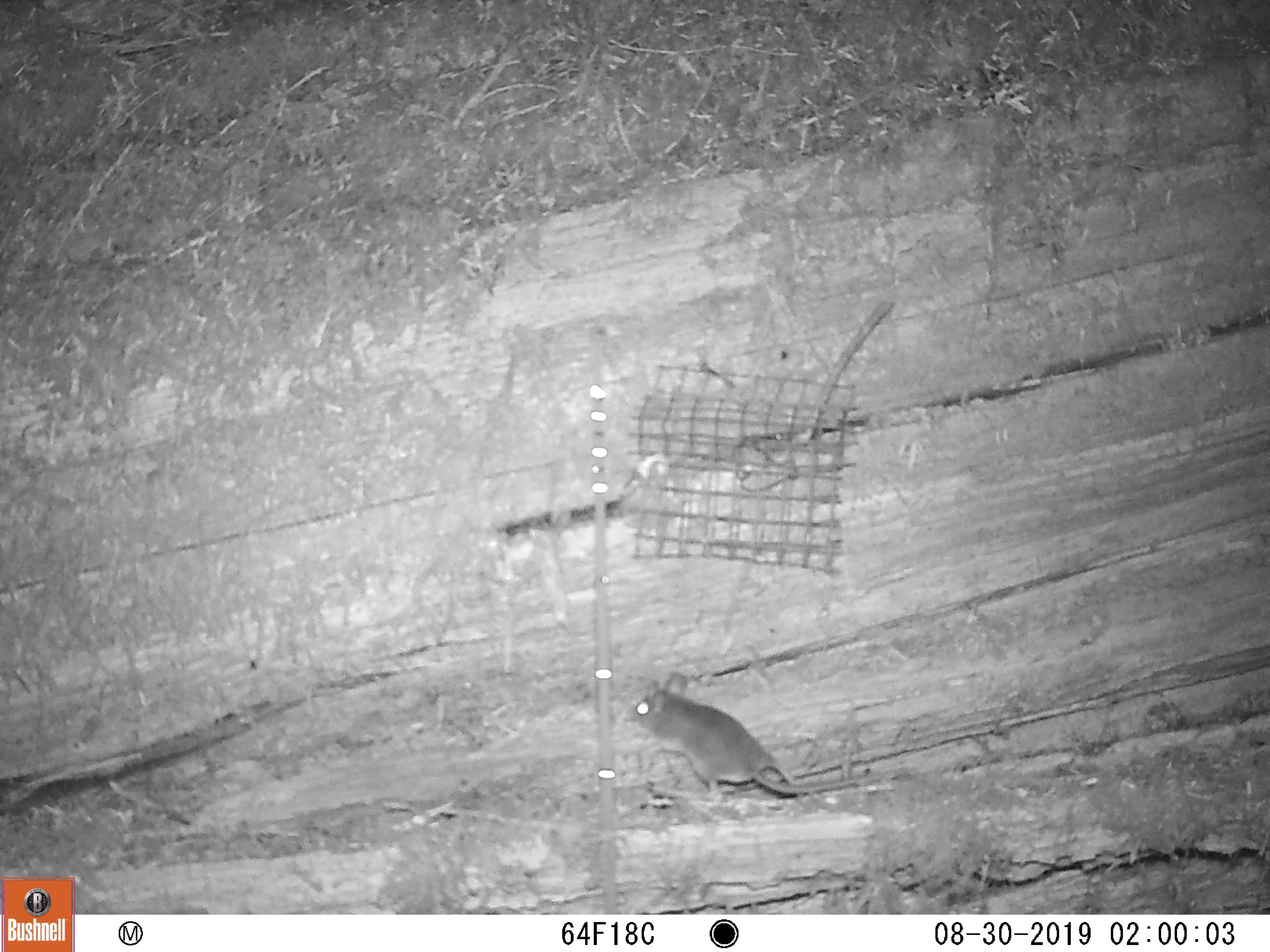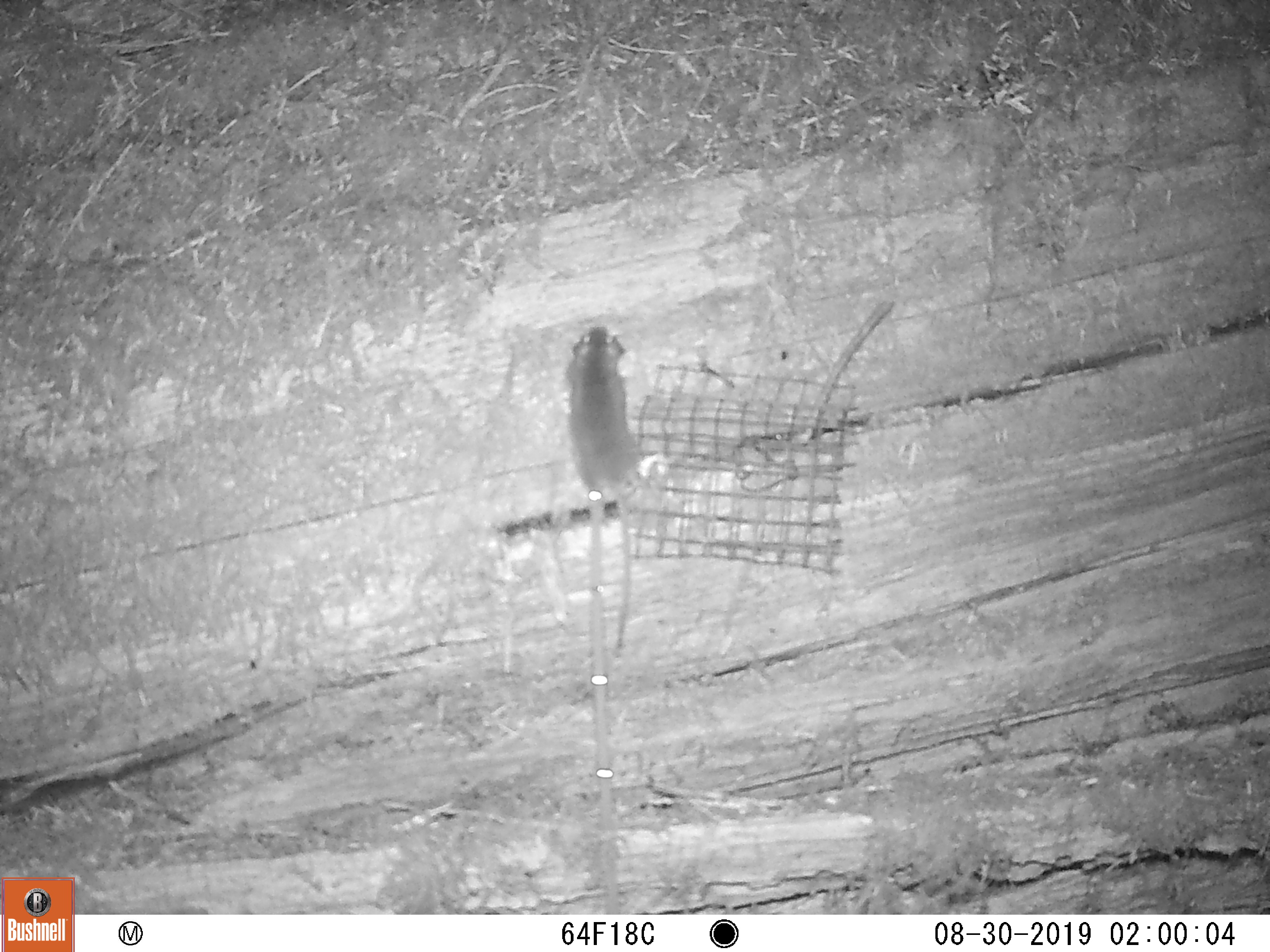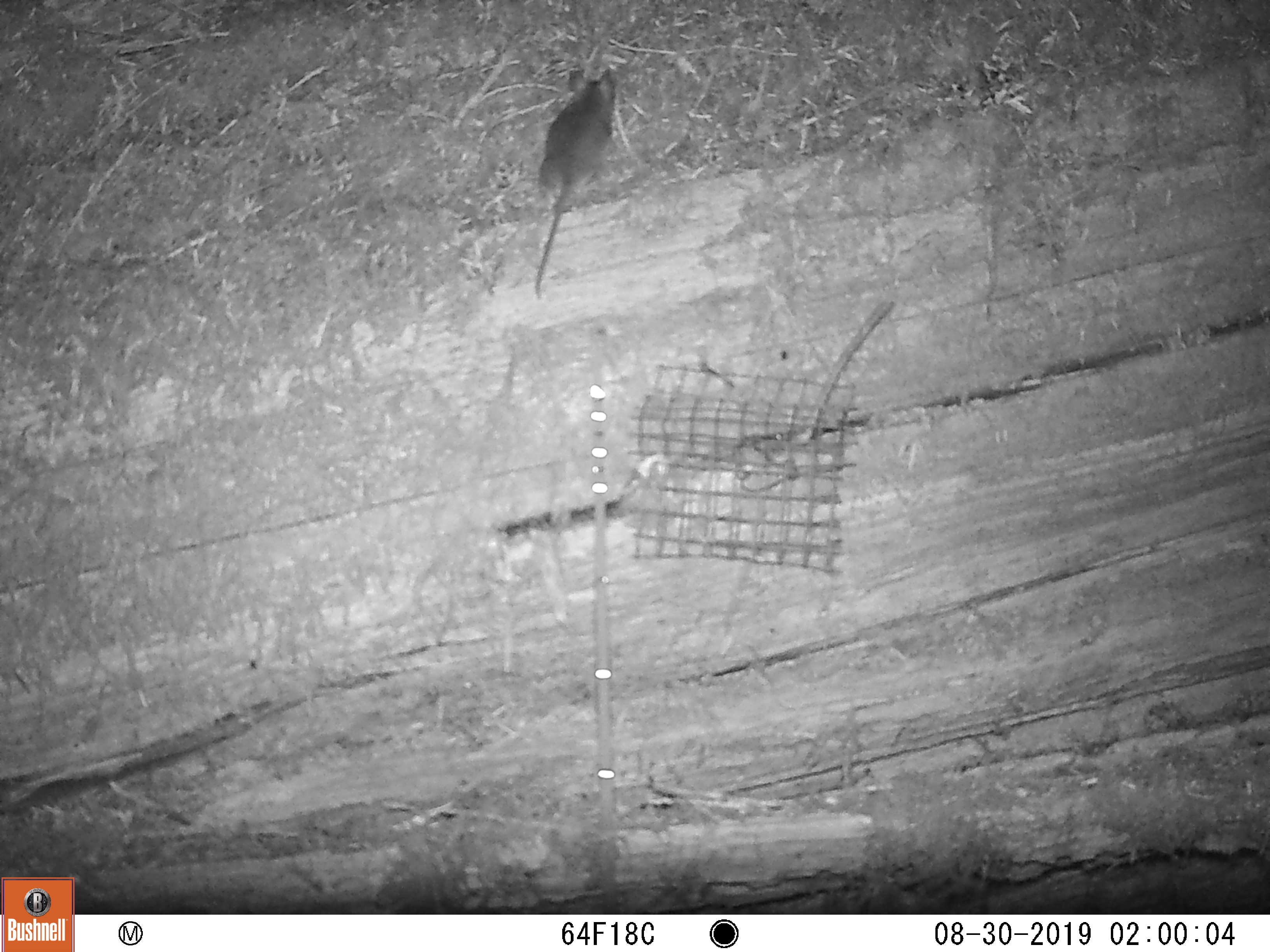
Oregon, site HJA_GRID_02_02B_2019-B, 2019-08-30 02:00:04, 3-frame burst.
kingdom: Animalia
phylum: Chordata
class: Mammalia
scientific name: Mammalia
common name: small mammal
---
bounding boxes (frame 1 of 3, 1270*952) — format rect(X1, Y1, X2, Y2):
small mammal: rect(630, 666, 911, 810)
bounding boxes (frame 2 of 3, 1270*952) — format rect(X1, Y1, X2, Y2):
small mammal: rect(535, 327, 671, 674)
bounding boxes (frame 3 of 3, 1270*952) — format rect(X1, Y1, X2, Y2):
small mammal: rect(508, 56, 633, 306)